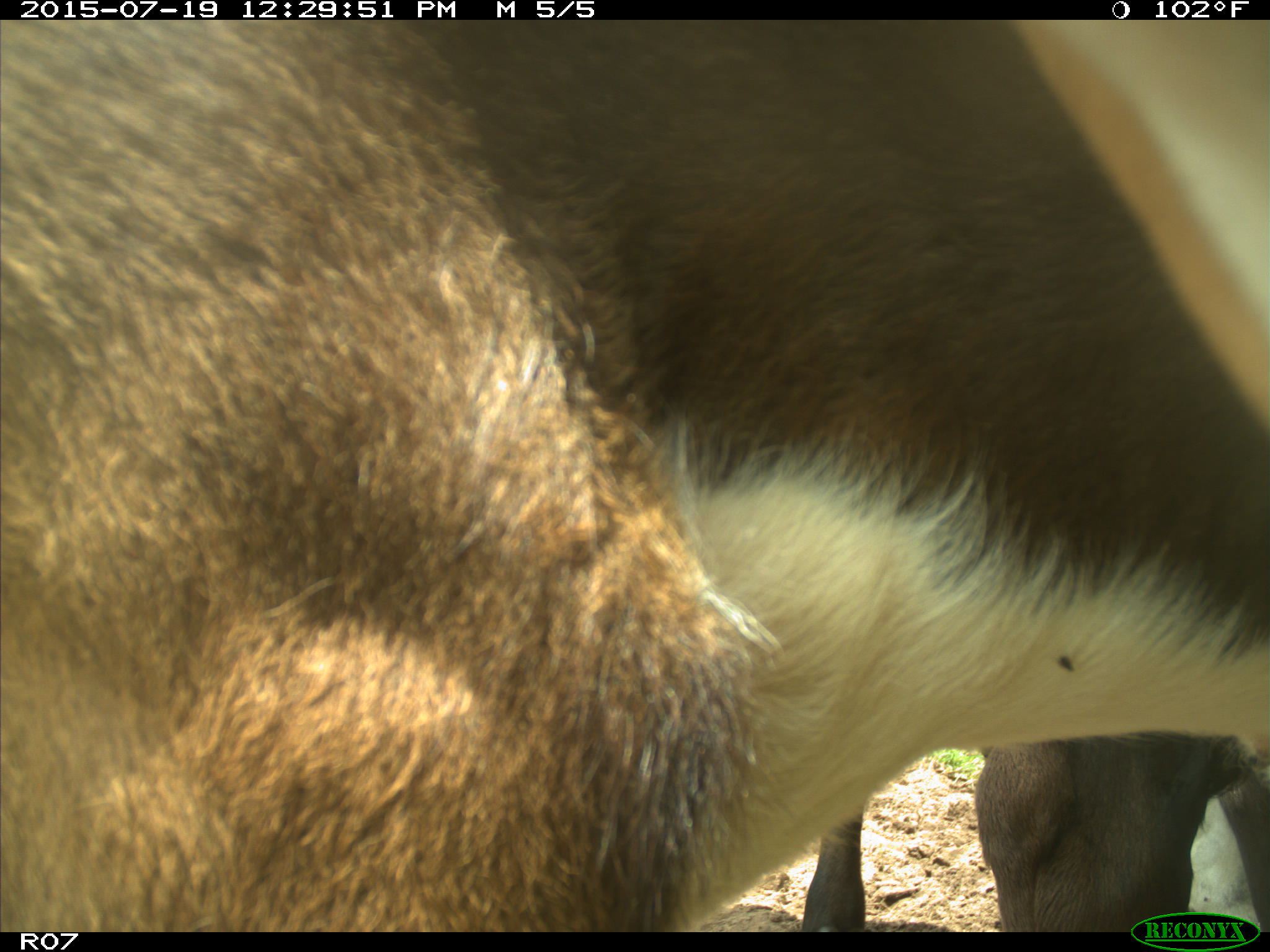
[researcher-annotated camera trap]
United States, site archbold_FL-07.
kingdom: Animalia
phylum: Chordata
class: Mammalia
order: Artiodactyla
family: Bovidae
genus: Bos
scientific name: Bos taurus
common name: domestic cow